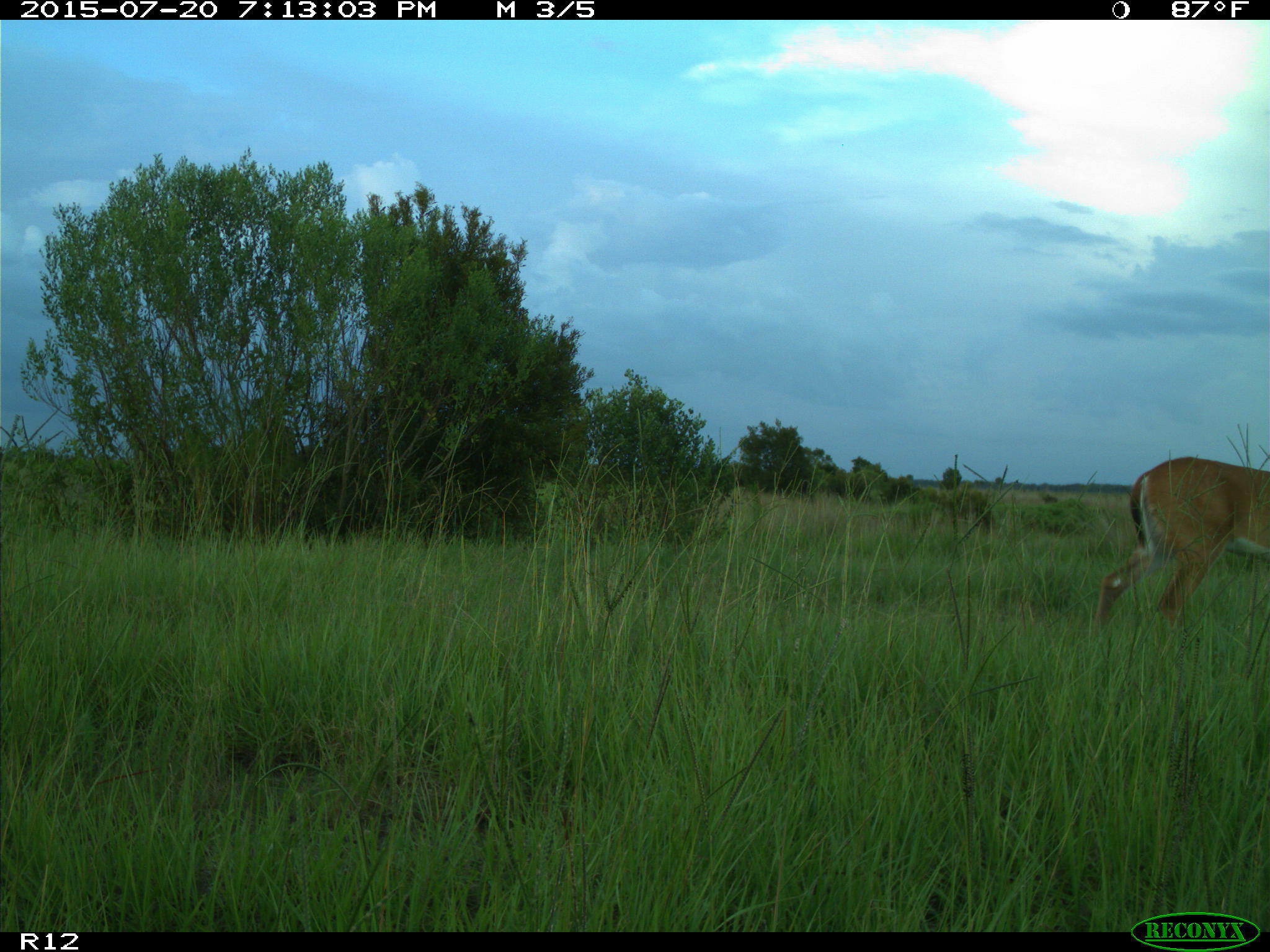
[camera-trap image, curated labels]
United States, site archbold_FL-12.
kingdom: Animalia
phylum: Chordata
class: Mammalia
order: Artiodactyla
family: Cervidae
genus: Odocoileus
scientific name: Odocoileus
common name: deer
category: unidentified deer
Unidentified deer (deer) (Odocoileus).